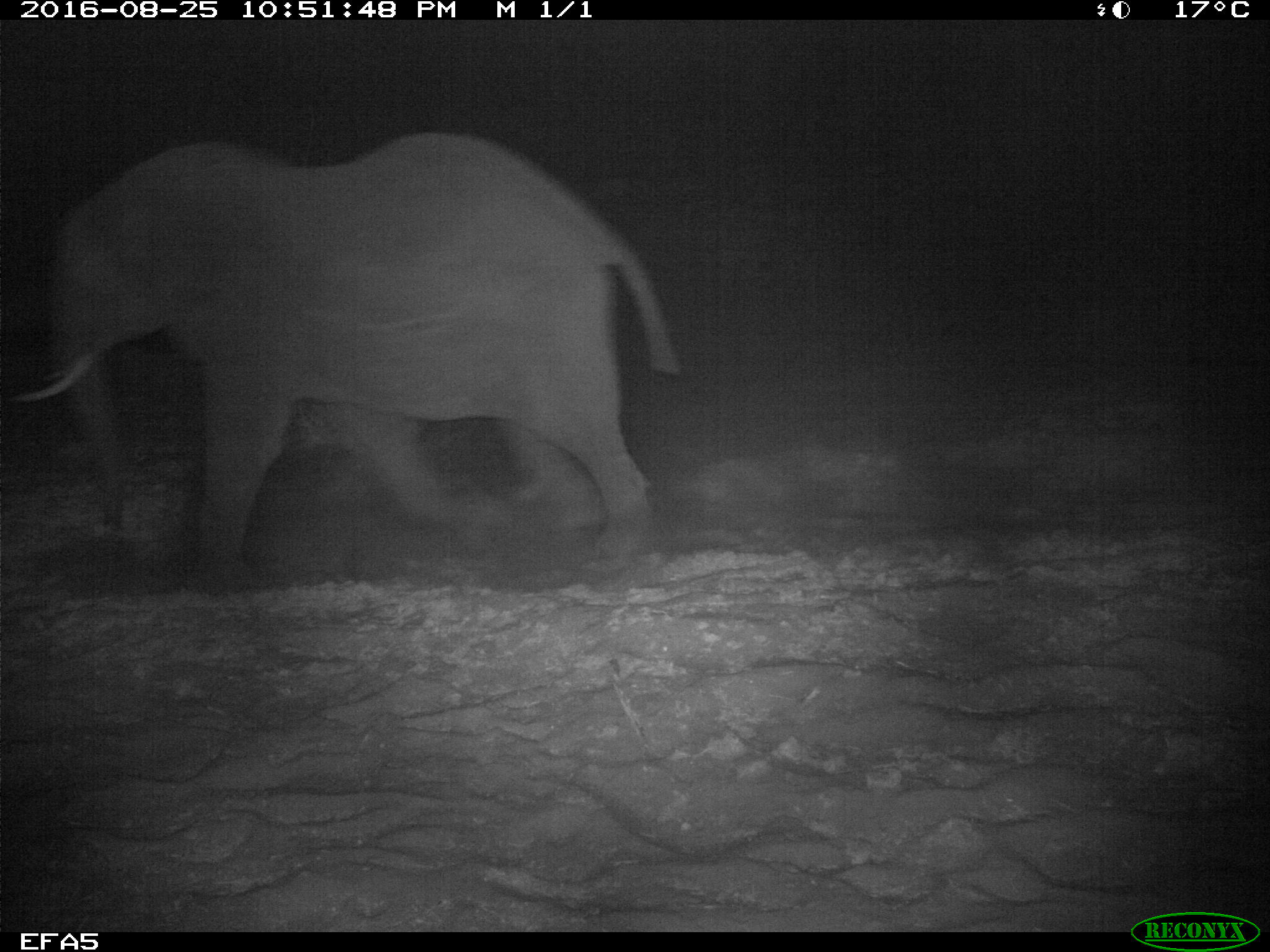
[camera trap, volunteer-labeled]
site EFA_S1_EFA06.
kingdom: Animalia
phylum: Chordata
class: Mammalia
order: Proboscidea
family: Elephantidae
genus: Loxodonta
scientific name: Loxodonta africana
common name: african bush elephant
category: elephant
Elephant (african bush elephant) (Loxodonta africana), count 1. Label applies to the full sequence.